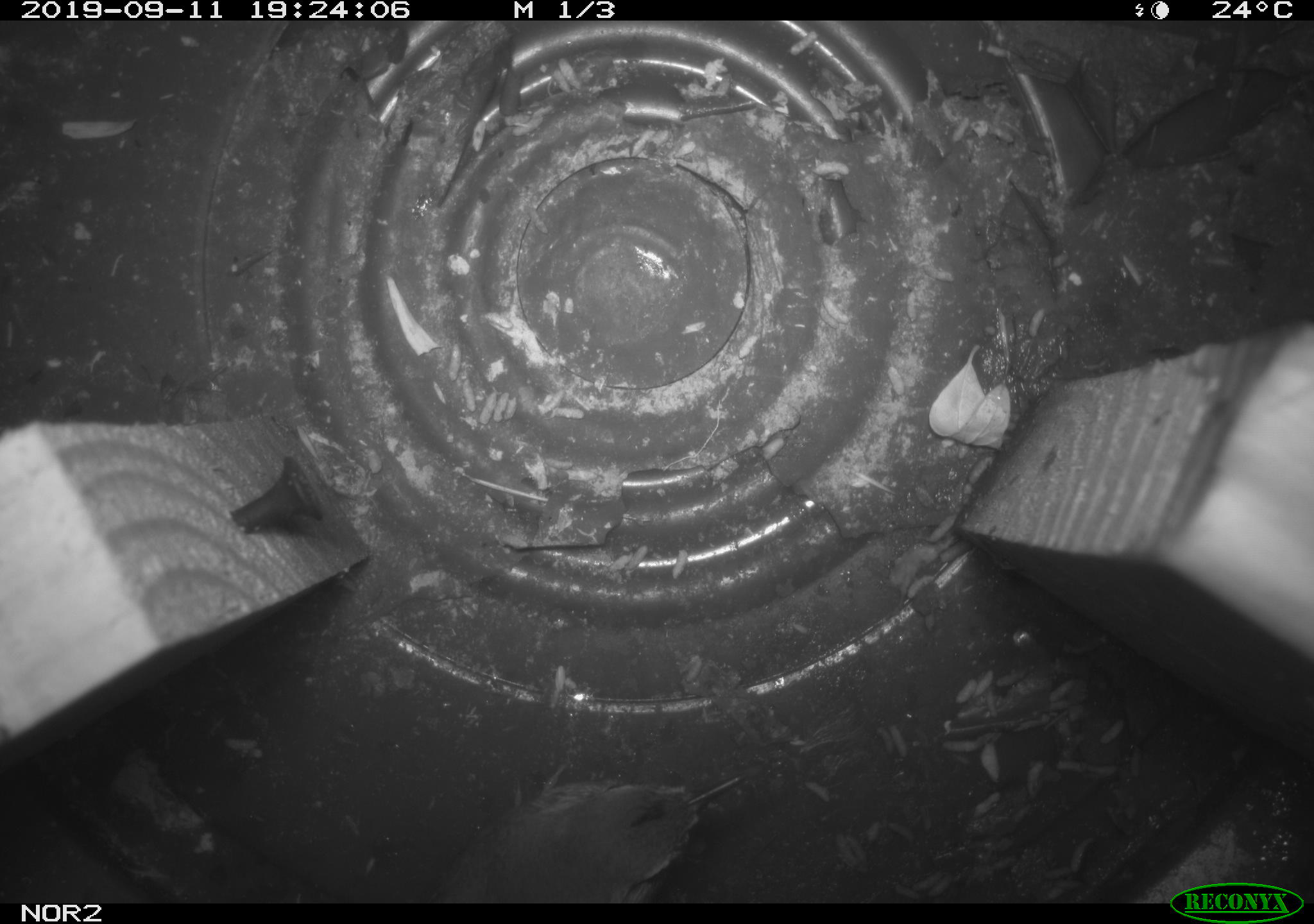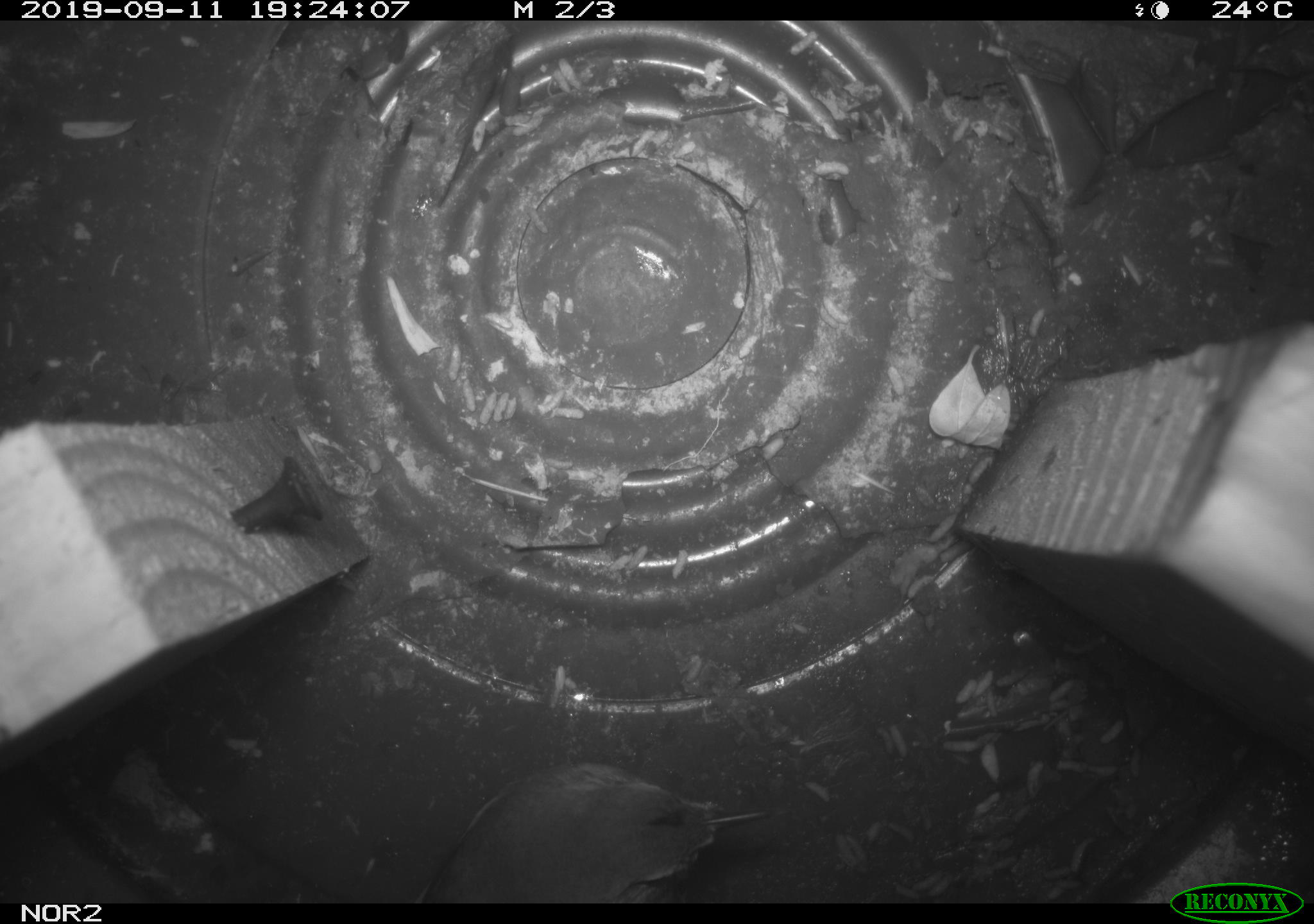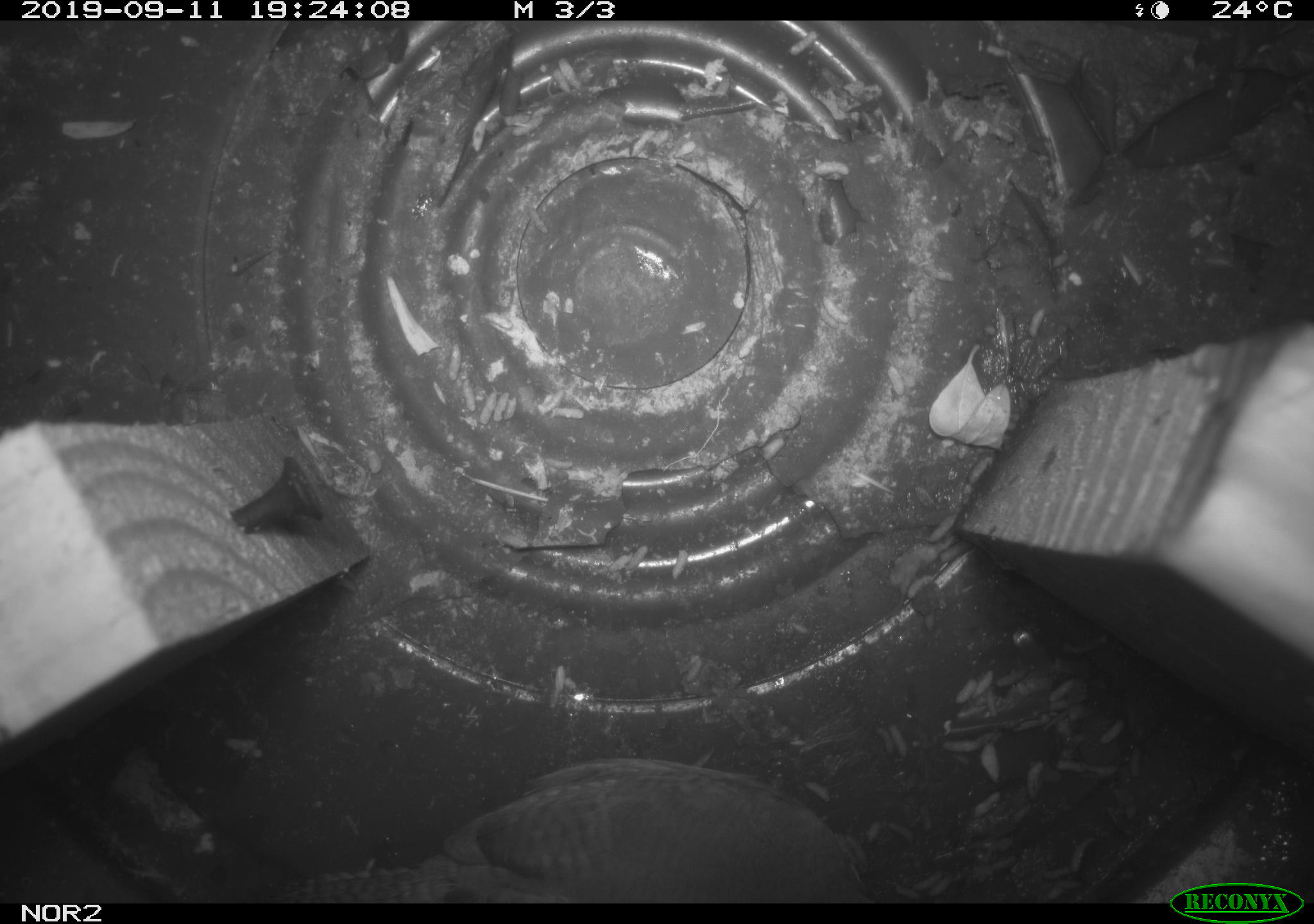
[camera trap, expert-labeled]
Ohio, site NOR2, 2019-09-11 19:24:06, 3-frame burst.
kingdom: Animalia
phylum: Chordata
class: Aves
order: Passeriformes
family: Troglodytidae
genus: Troglodytes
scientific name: Troglodytes aedon aedon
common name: northern house wren